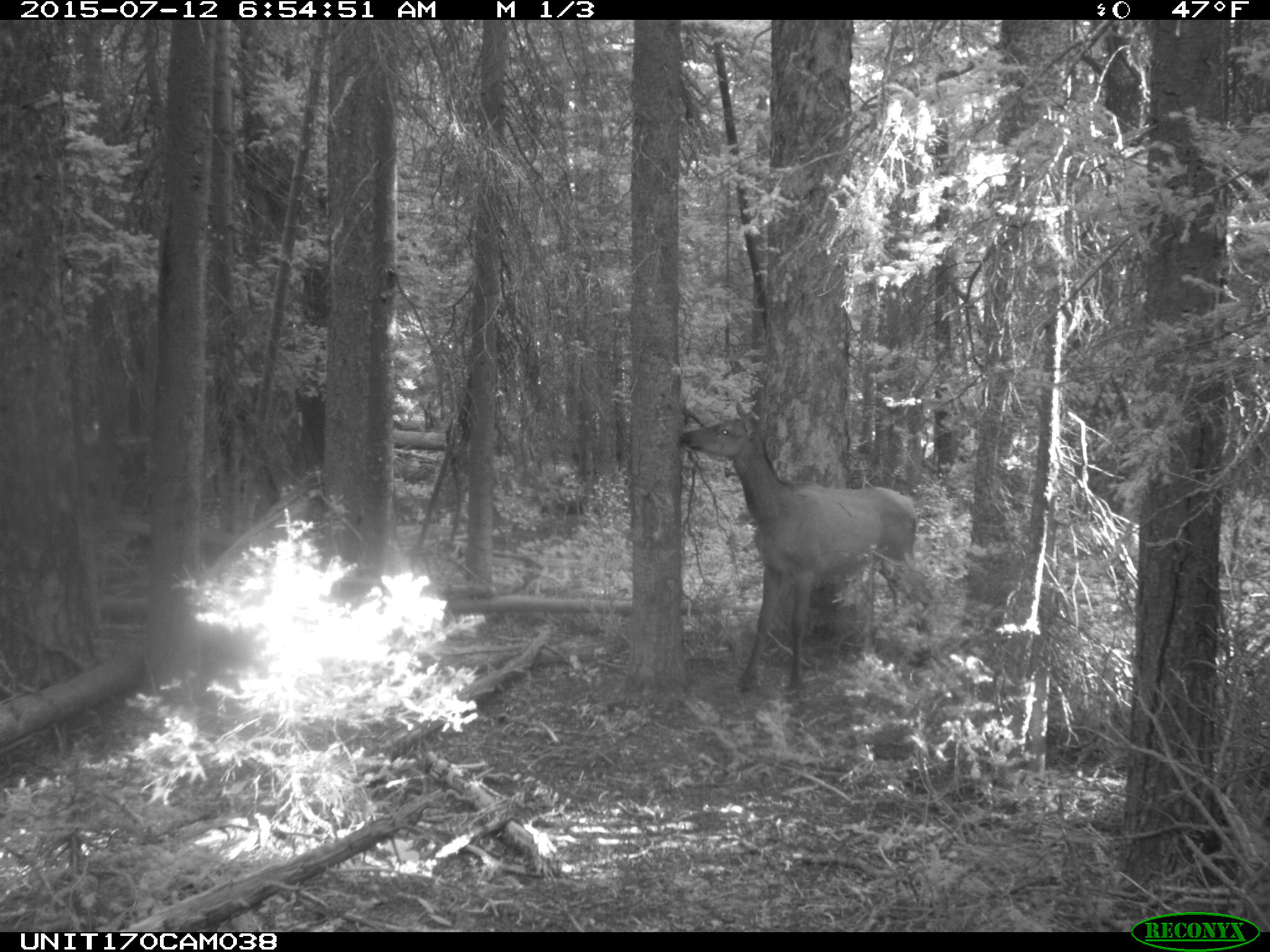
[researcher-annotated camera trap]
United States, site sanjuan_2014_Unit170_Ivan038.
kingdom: Animalia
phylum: Chordata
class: Mammalia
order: Artiodactyla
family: Cervidae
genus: Cervus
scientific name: Cervus elaphus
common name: red deer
Cervus elaphus (red deer).